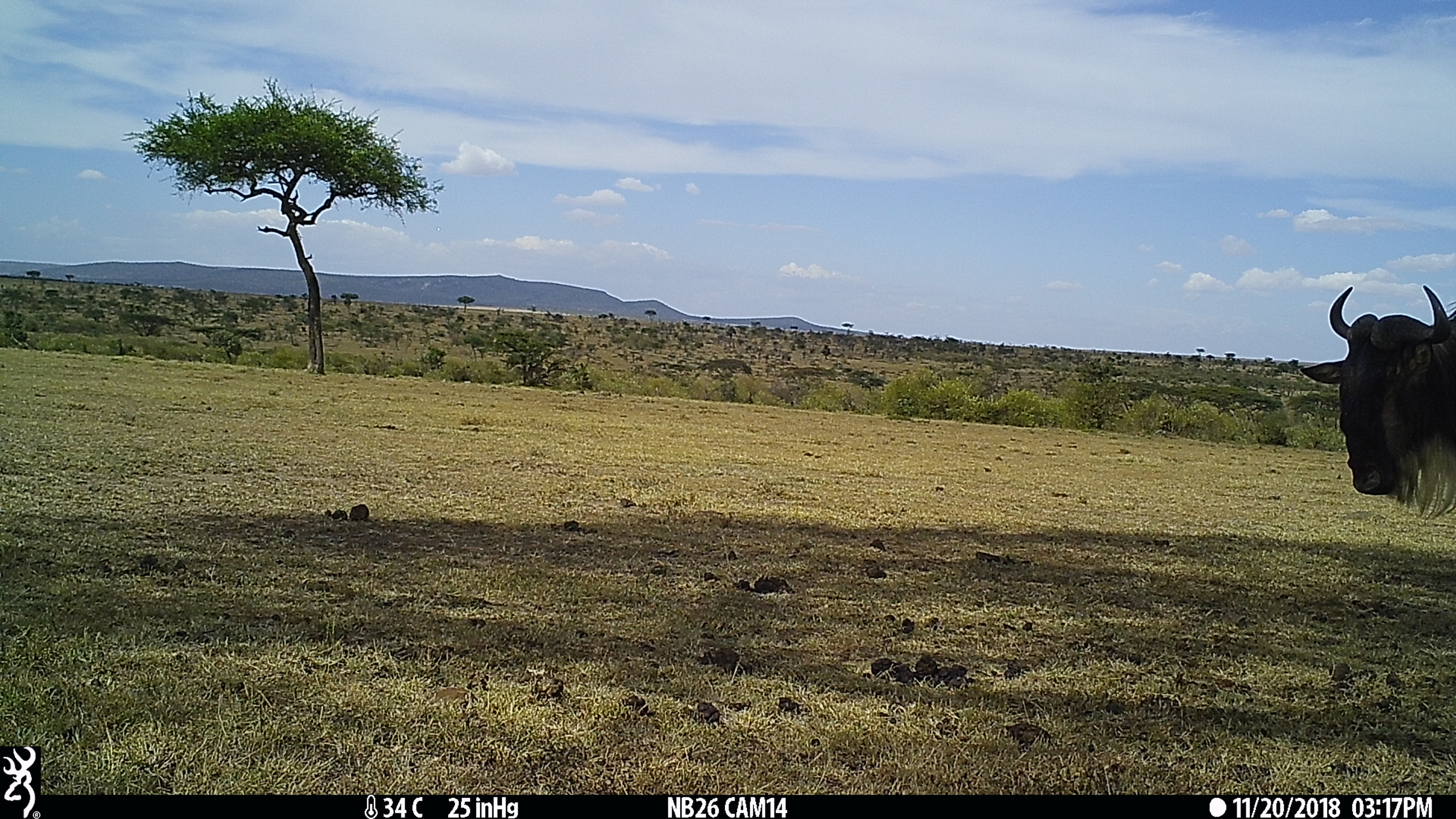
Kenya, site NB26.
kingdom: Animalia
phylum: Chordata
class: Mammalia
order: Artiodactyla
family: Bovidae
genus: Connochaetes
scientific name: Connochaetes taurinus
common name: blue wildebeest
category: wildebeest